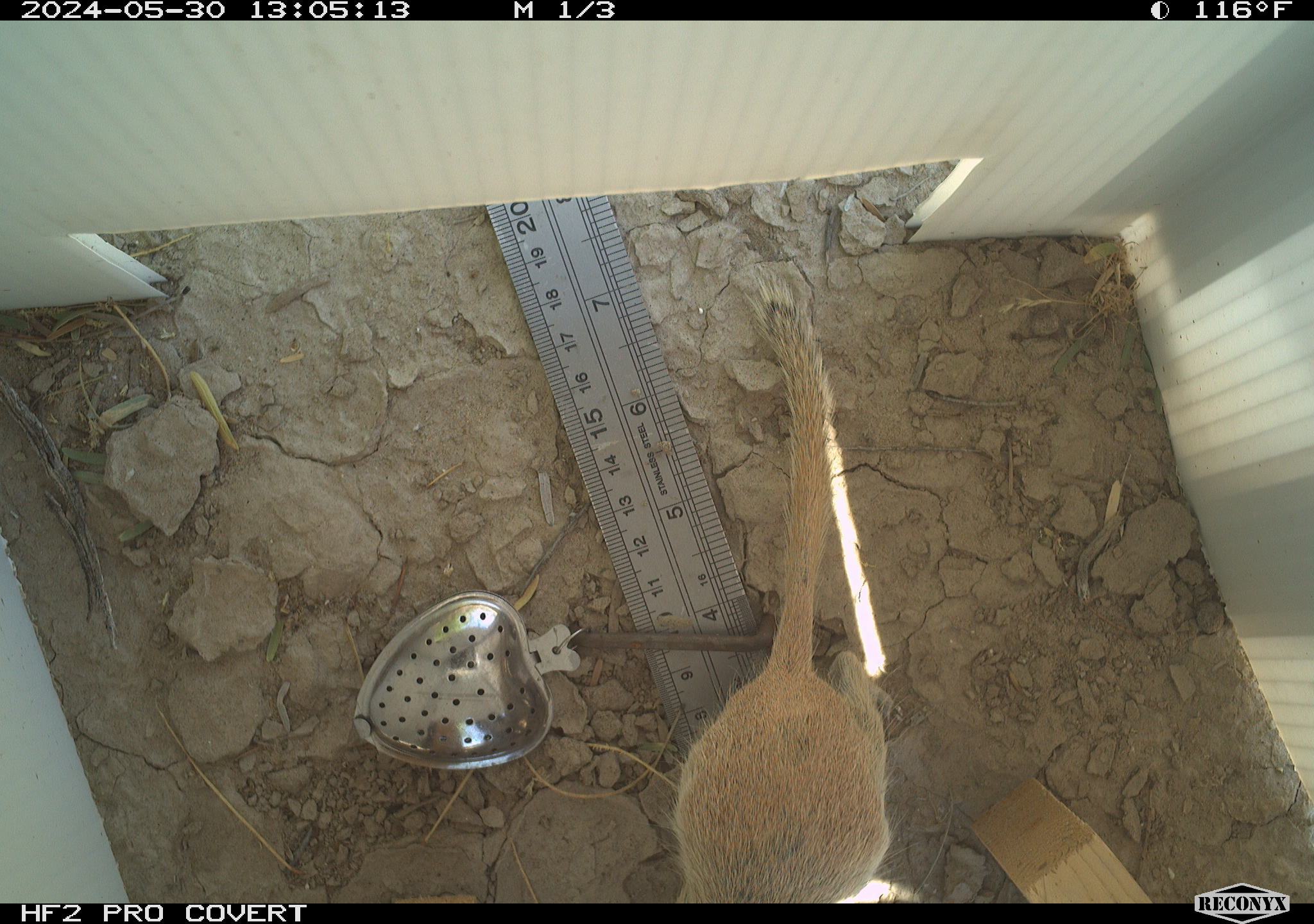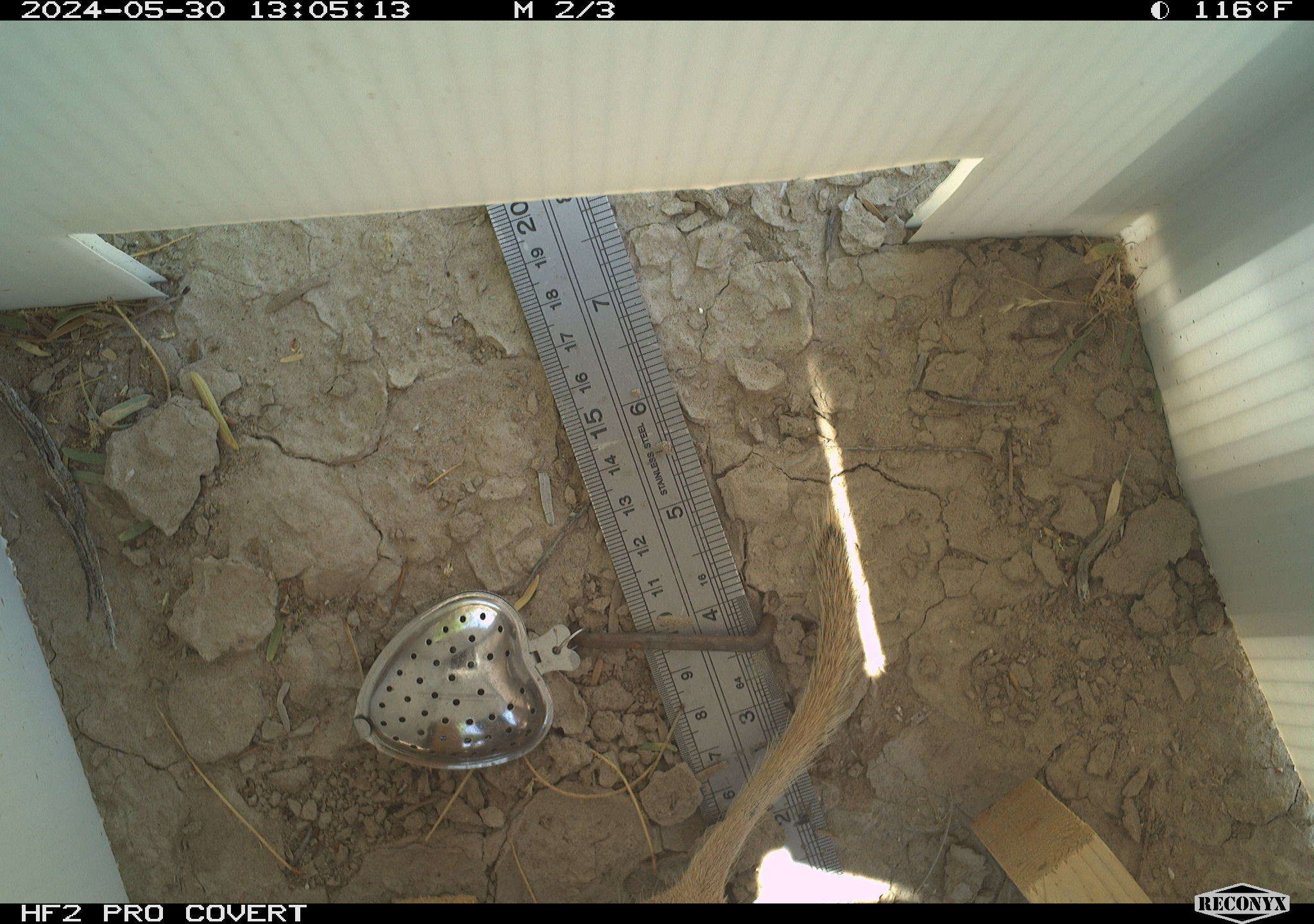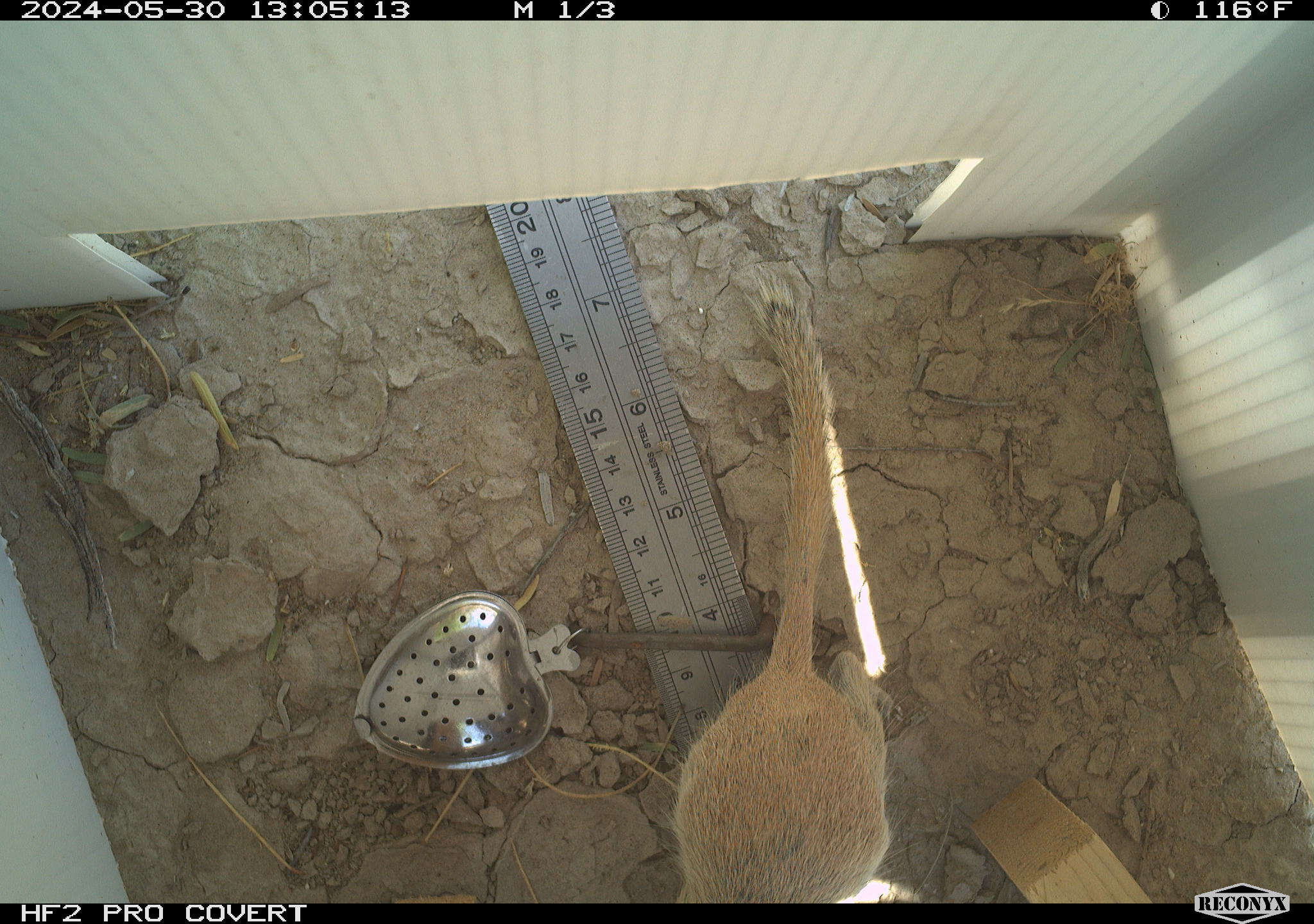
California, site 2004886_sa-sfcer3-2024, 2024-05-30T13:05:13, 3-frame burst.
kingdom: Animalia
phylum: Chordata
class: Mammalia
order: Rodentia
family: Sciuridae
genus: Xerospermophilus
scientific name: Xerospermophilus tereticaudus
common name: round-tailed ground squirrel